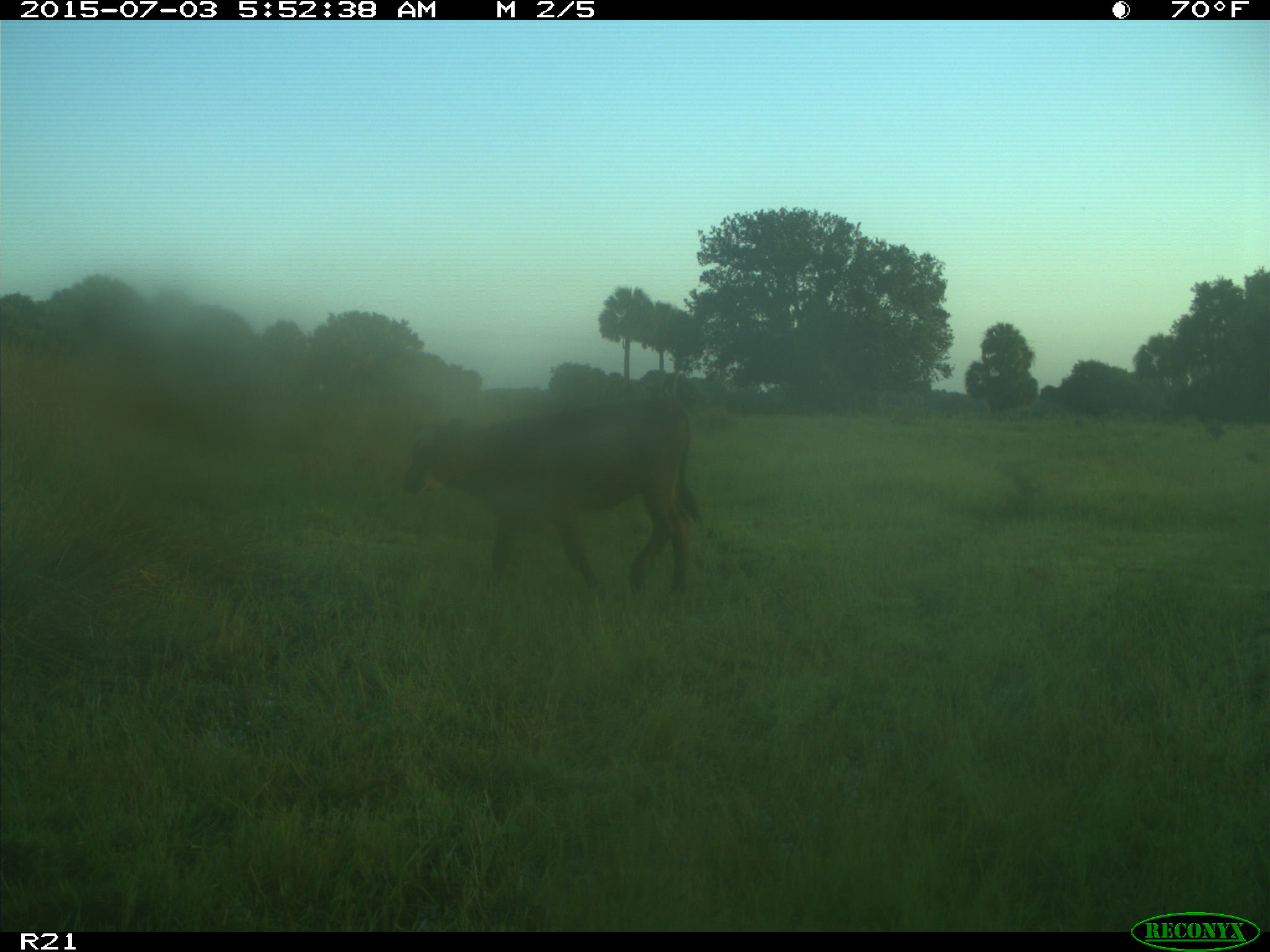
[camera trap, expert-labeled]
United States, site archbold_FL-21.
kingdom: Animalia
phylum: Chordata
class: Mammalia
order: Artiodactyla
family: Bovidae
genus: Bos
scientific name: Bos taurus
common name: domestic cow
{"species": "Bos taurus (domestic cow)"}